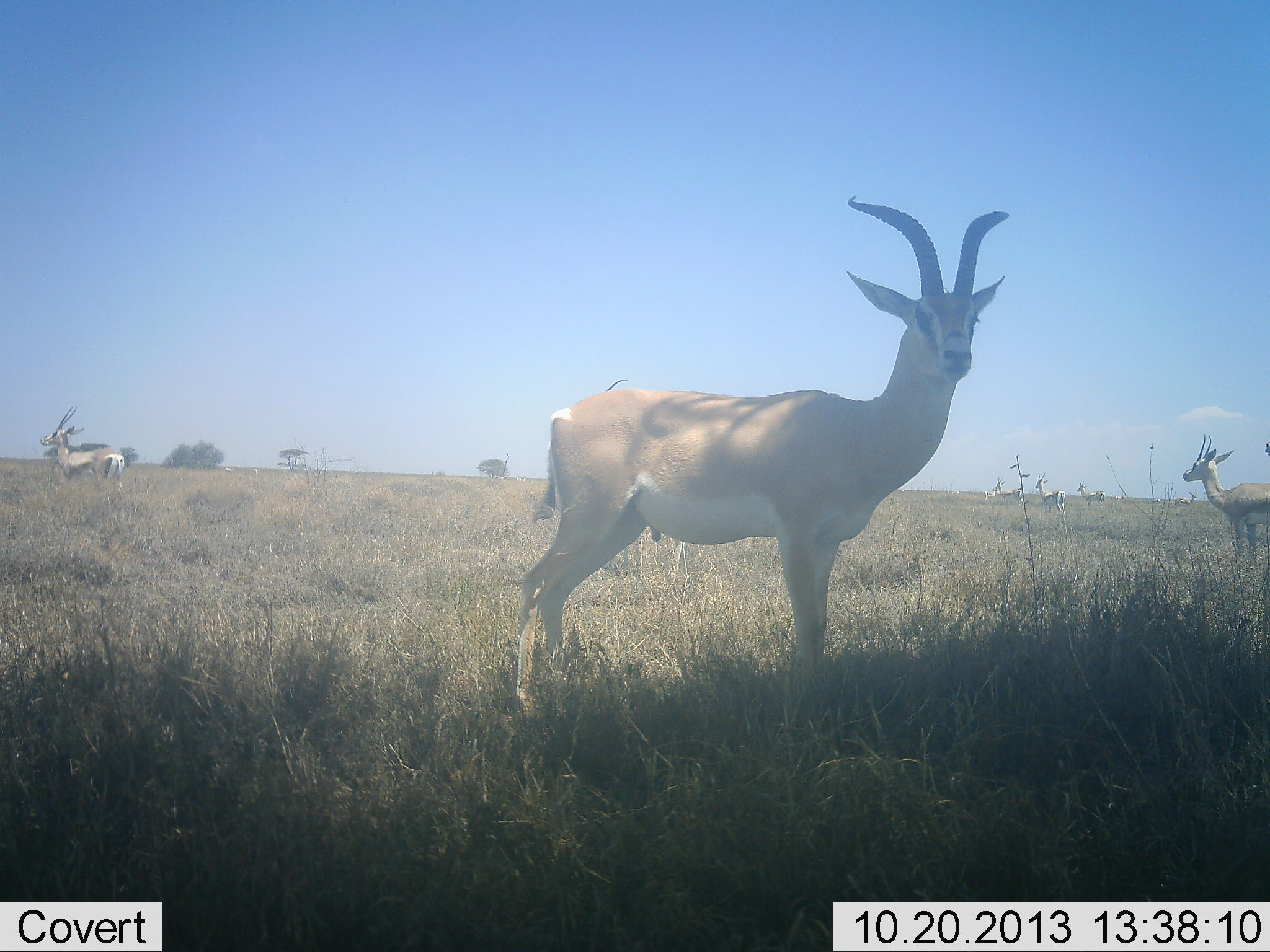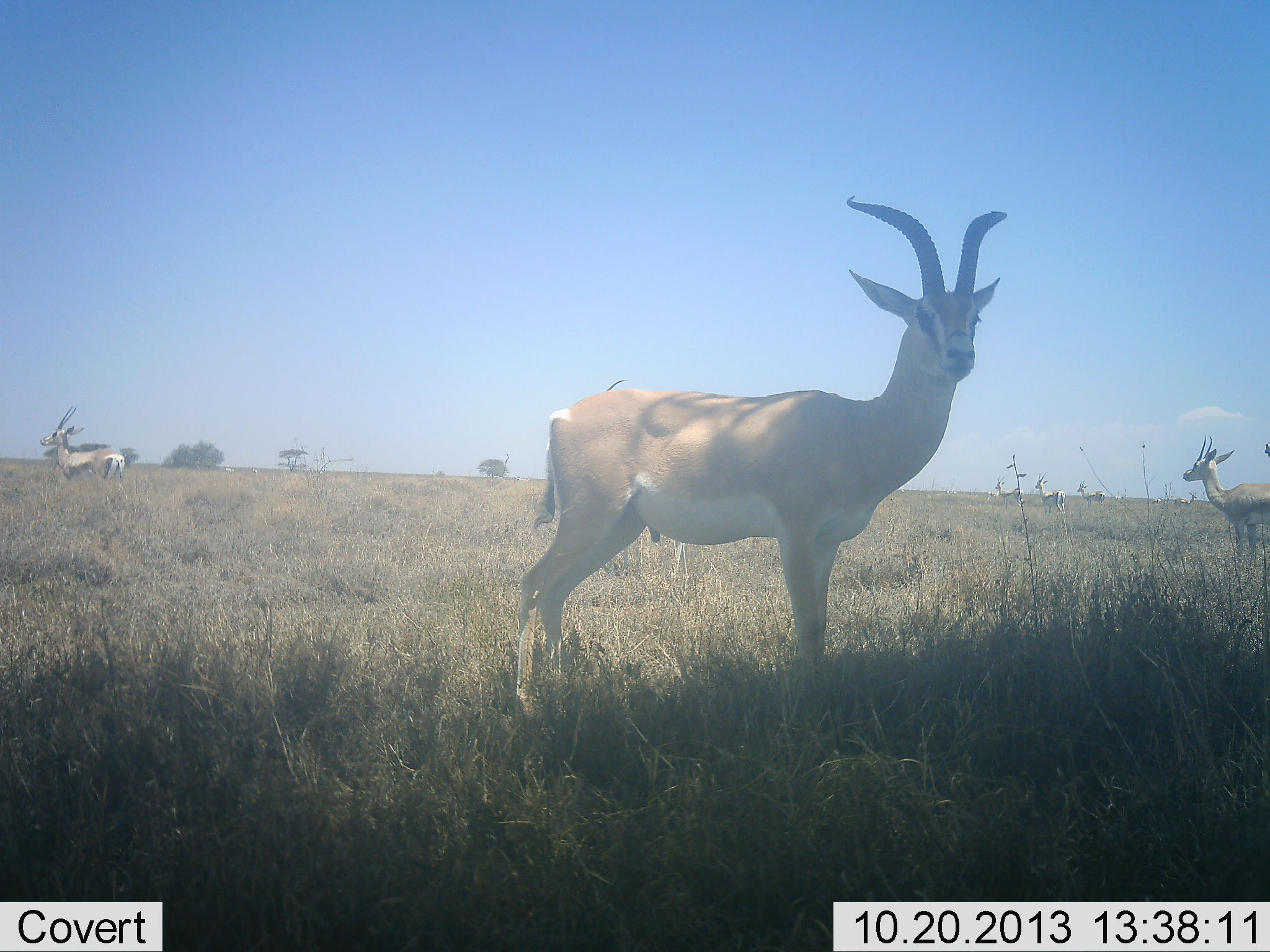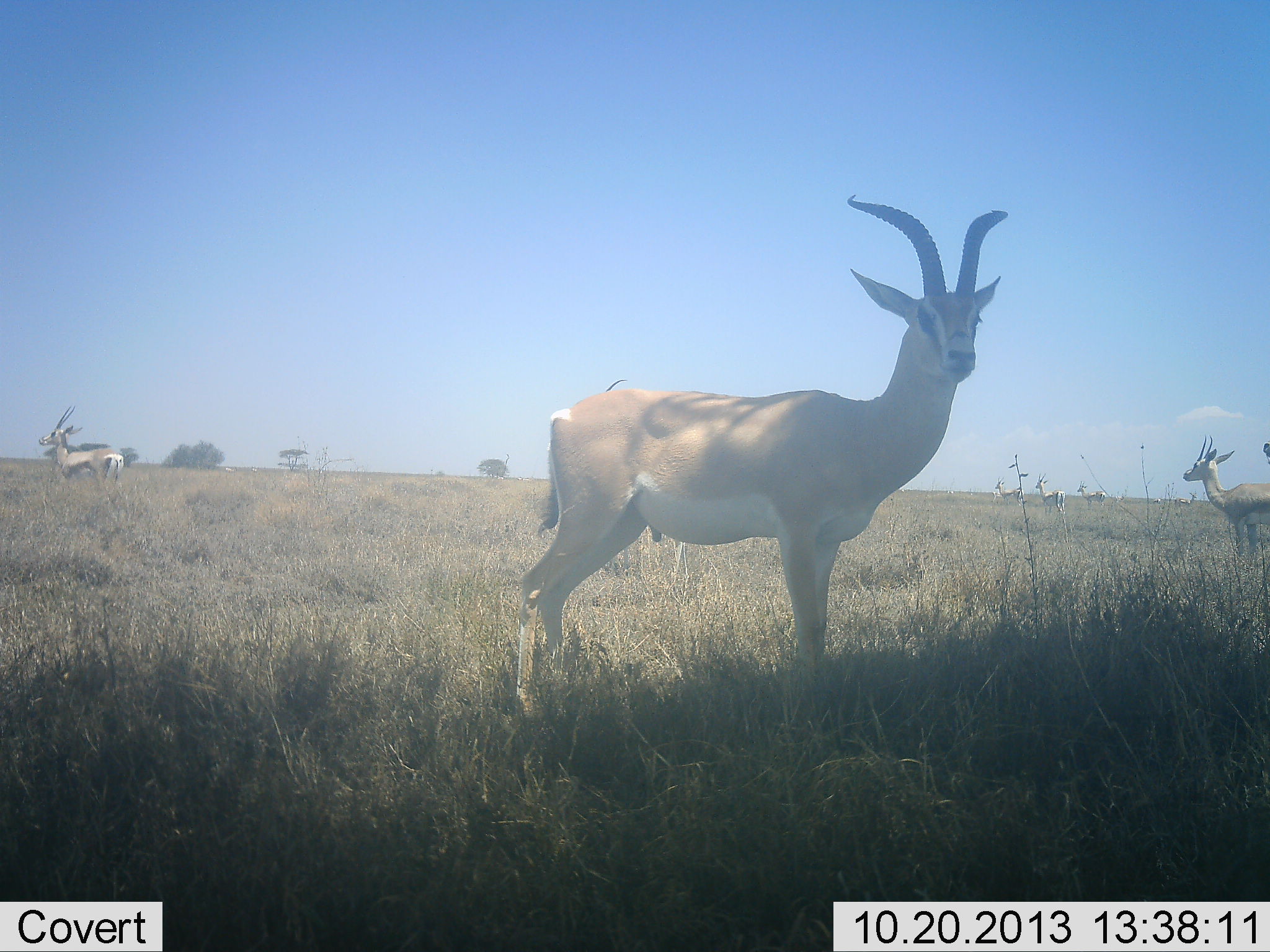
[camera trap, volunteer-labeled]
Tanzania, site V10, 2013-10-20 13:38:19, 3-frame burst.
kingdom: Animalia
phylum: Chordata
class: Mammalia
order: Artiodactyla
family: Bovidae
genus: Nanger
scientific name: Nanger granti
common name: grant's gazelle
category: gazellegrants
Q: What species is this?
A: Gazellegrants (grant's gazelle) (Nanger granti).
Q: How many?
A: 4.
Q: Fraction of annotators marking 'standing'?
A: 100%.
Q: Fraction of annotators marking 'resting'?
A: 0%.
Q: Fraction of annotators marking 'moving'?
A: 0%.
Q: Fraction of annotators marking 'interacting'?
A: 0%.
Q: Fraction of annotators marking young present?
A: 0%.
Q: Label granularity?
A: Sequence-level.